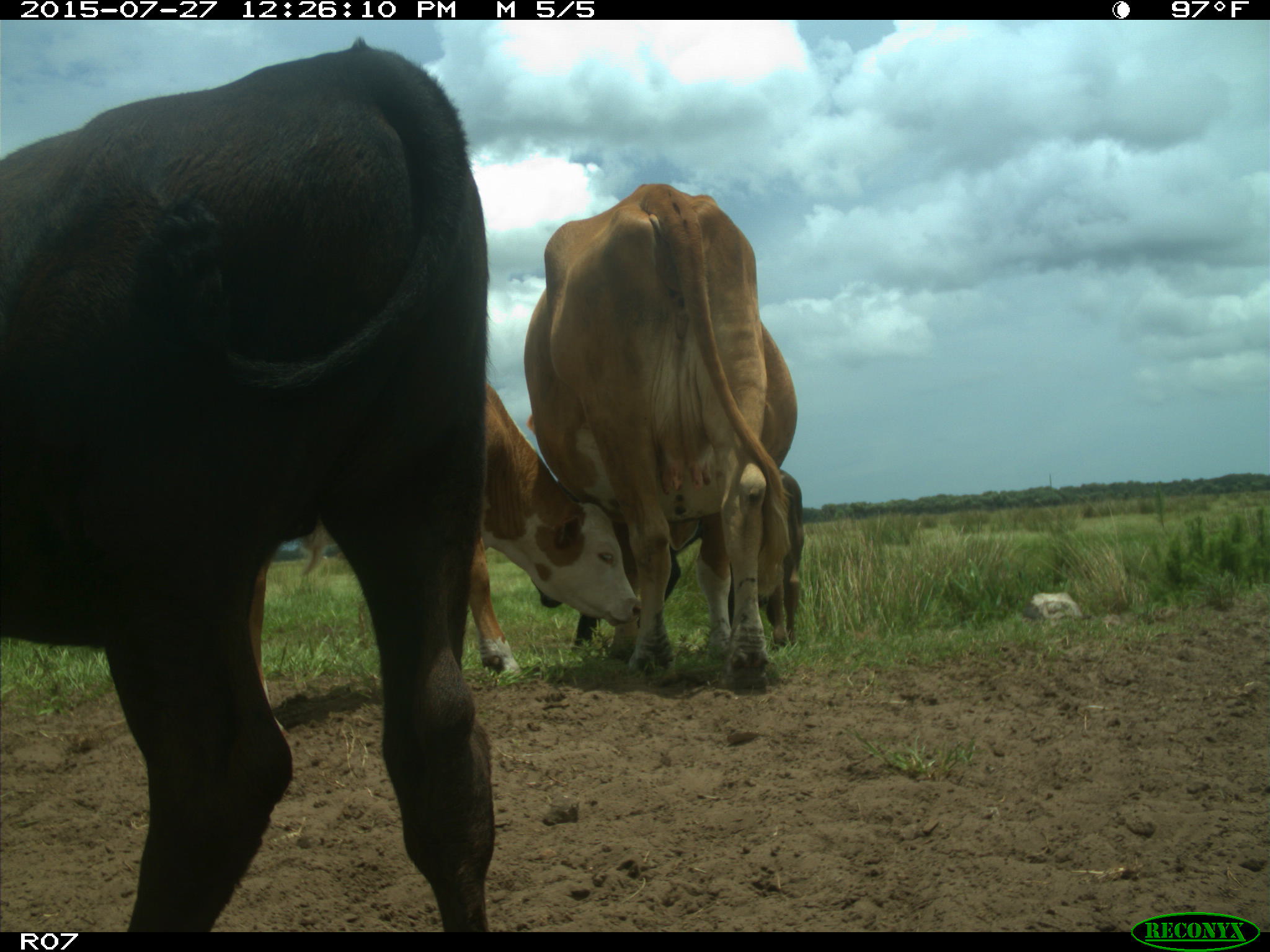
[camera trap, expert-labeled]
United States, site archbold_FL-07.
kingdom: Animalia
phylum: Chordata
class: Mammalia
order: Artiodactyla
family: Bovidae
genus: Bos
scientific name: Bos taurus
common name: domestic cow